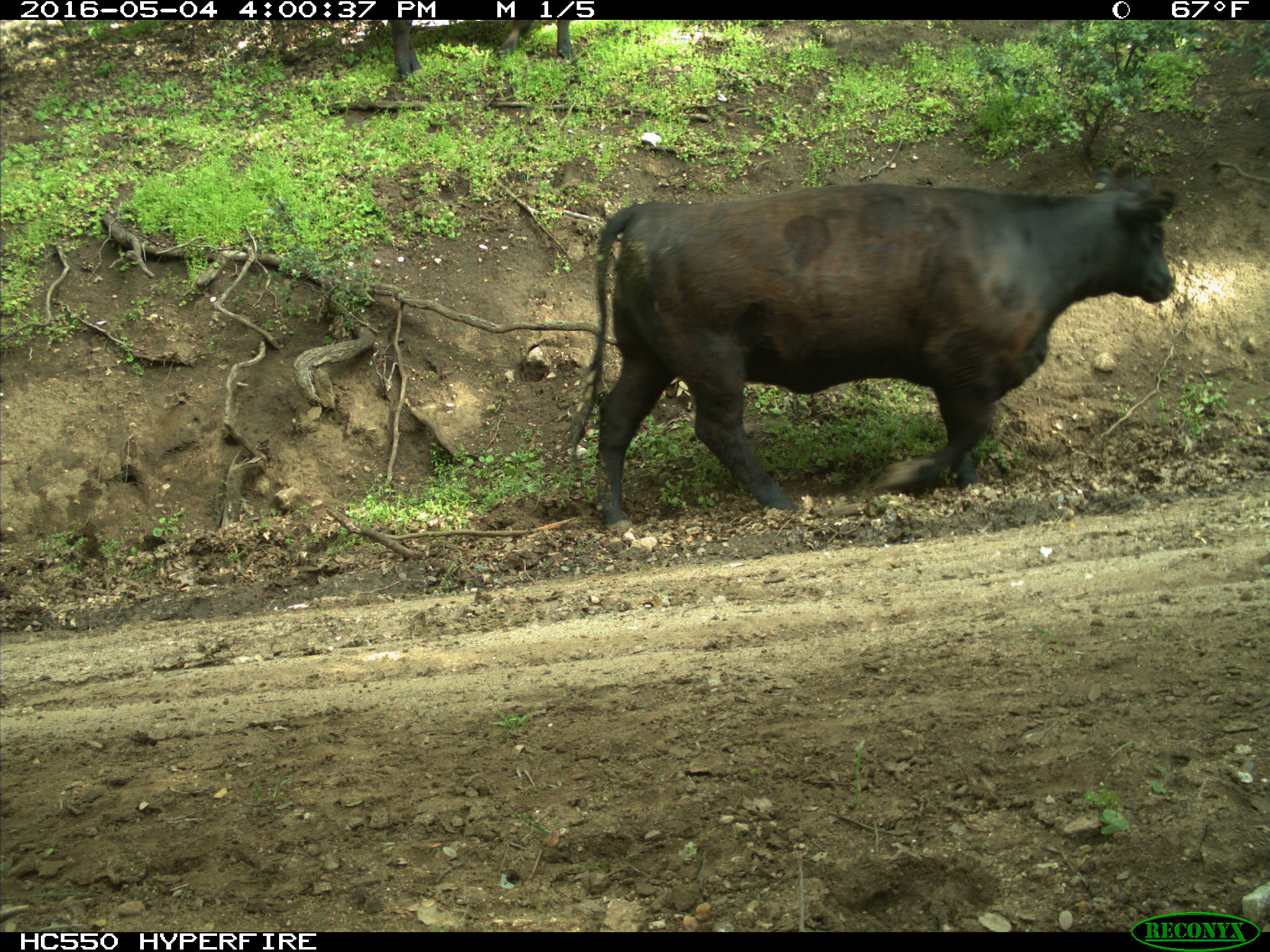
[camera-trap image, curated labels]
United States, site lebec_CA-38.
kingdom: Animalia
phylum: Chordata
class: Mammalia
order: Artiodactyla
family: Bovidae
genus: Bos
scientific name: Bos taurus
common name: domestic cow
Bos taurus (domestic cow).